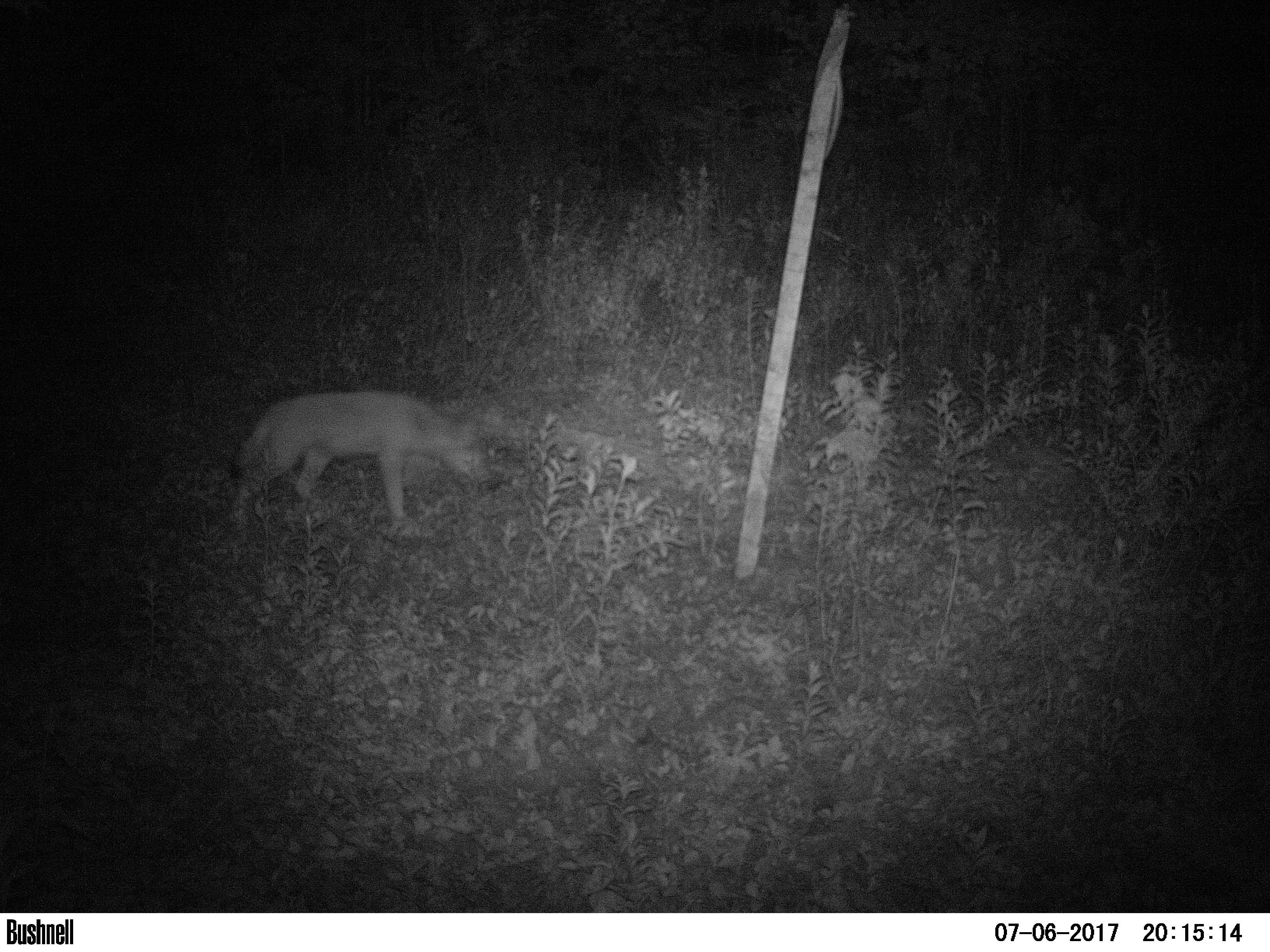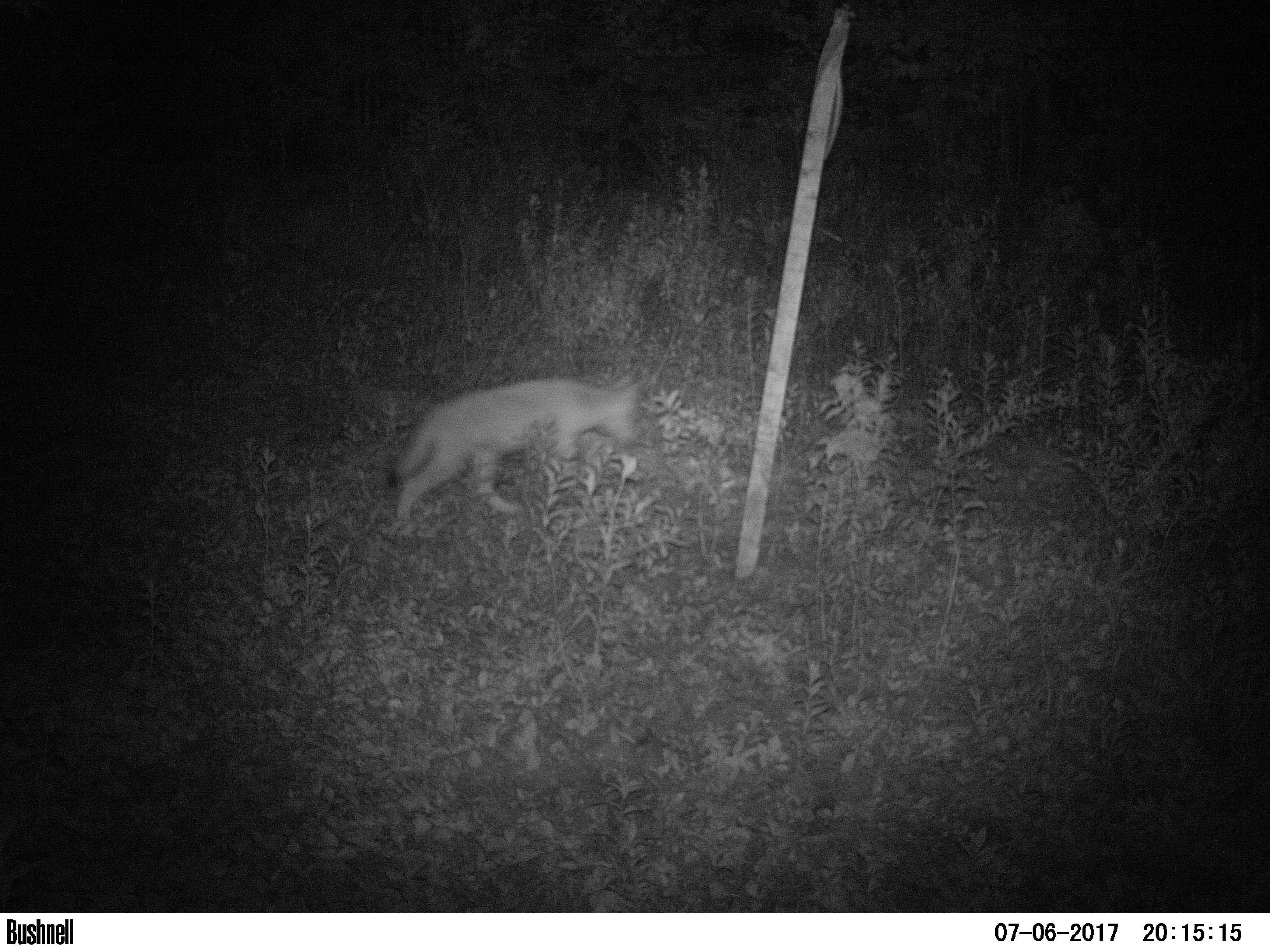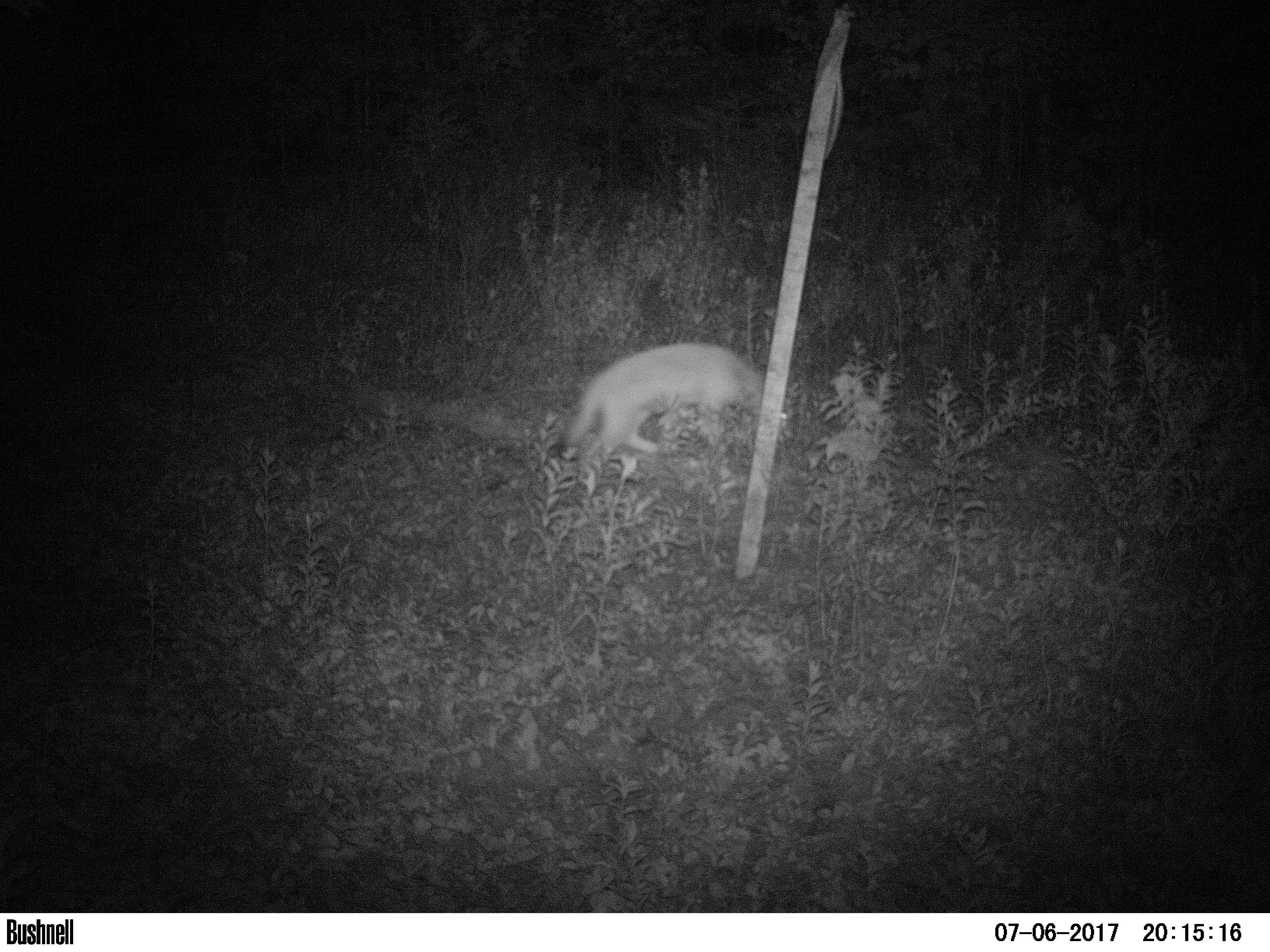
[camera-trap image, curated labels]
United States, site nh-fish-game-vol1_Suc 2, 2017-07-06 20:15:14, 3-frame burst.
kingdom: Animalia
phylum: Chordata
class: Mammalia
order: Carnivora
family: Canidae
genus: Canis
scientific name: Canis latrans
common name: coyote